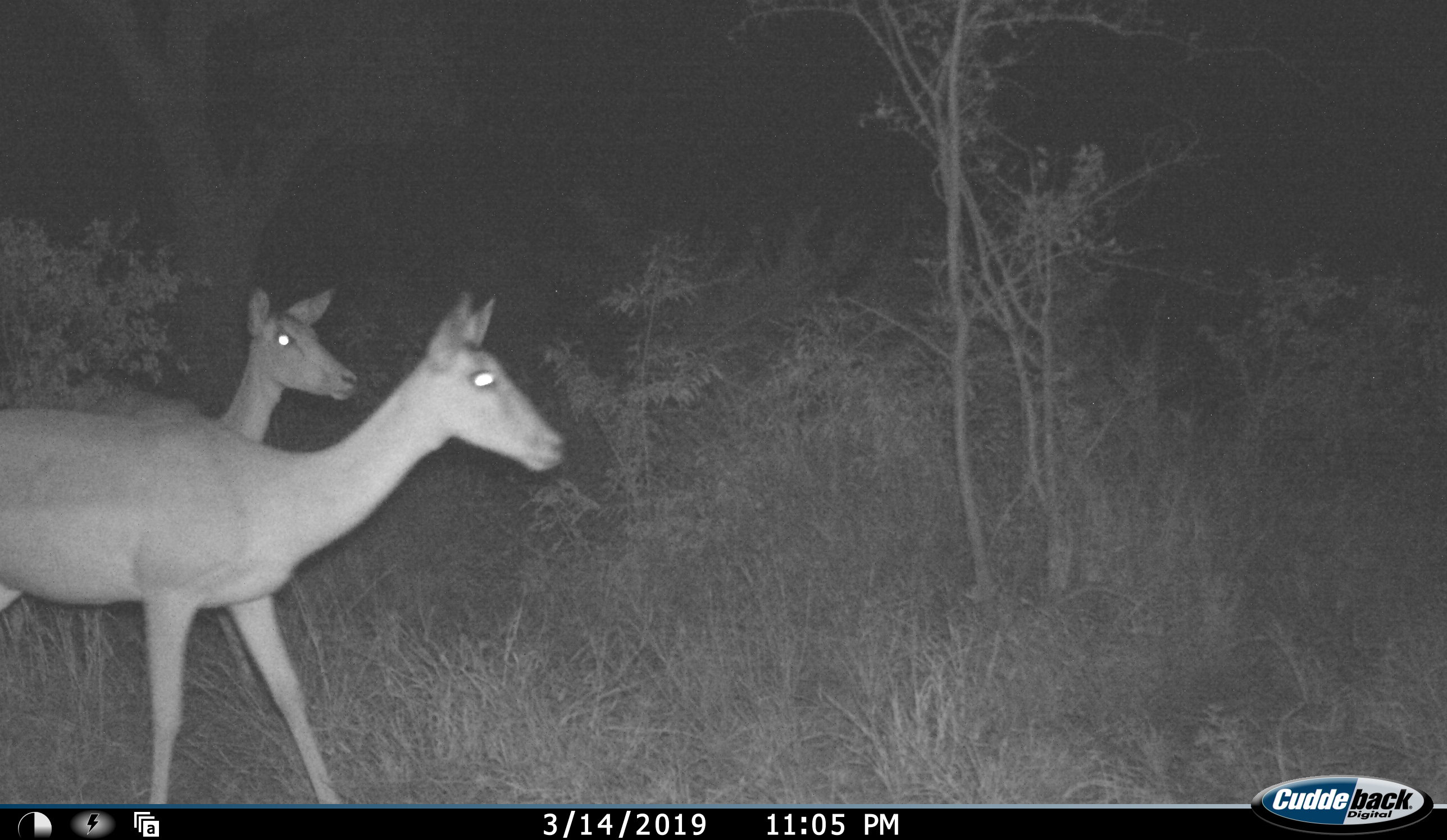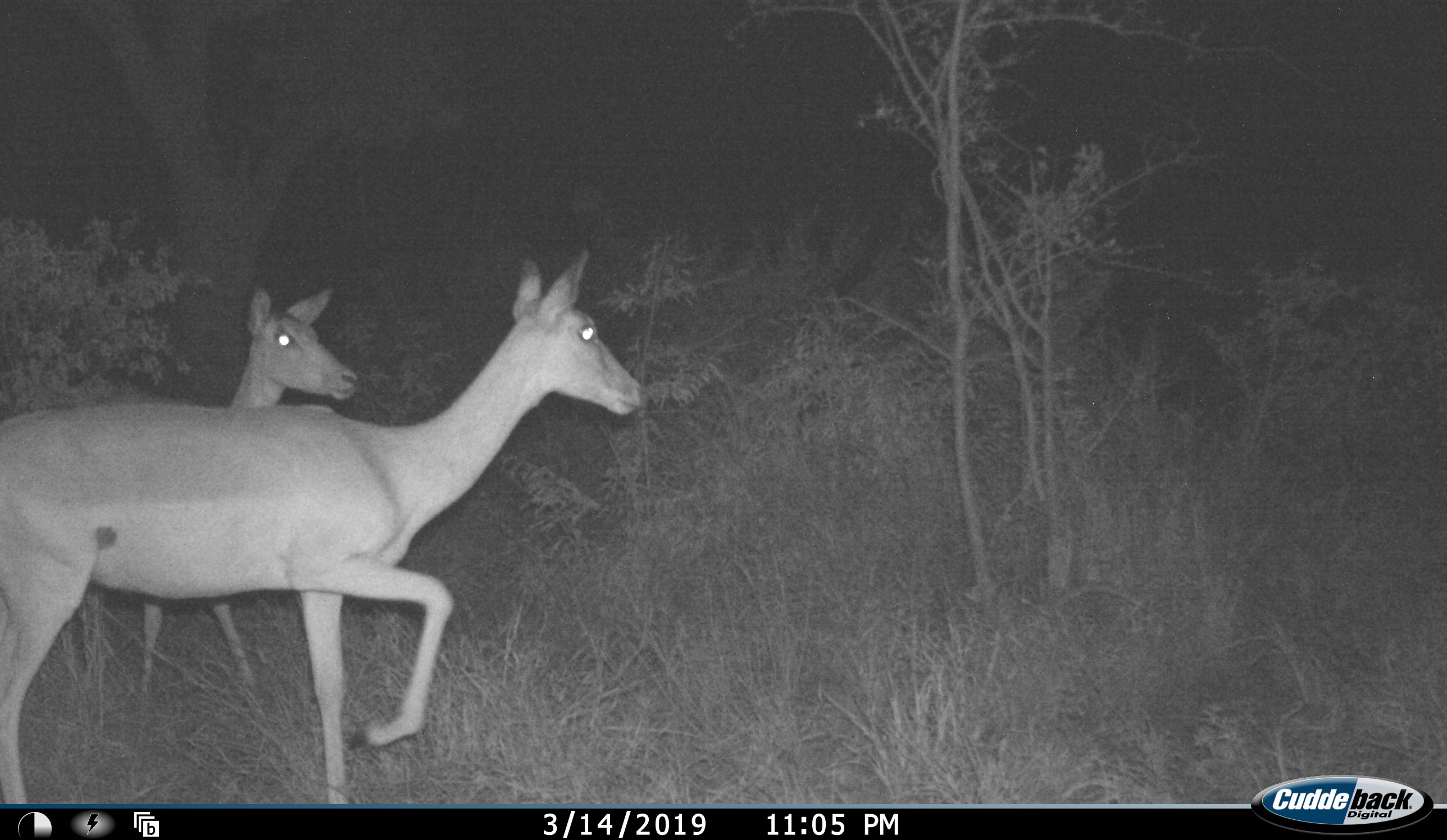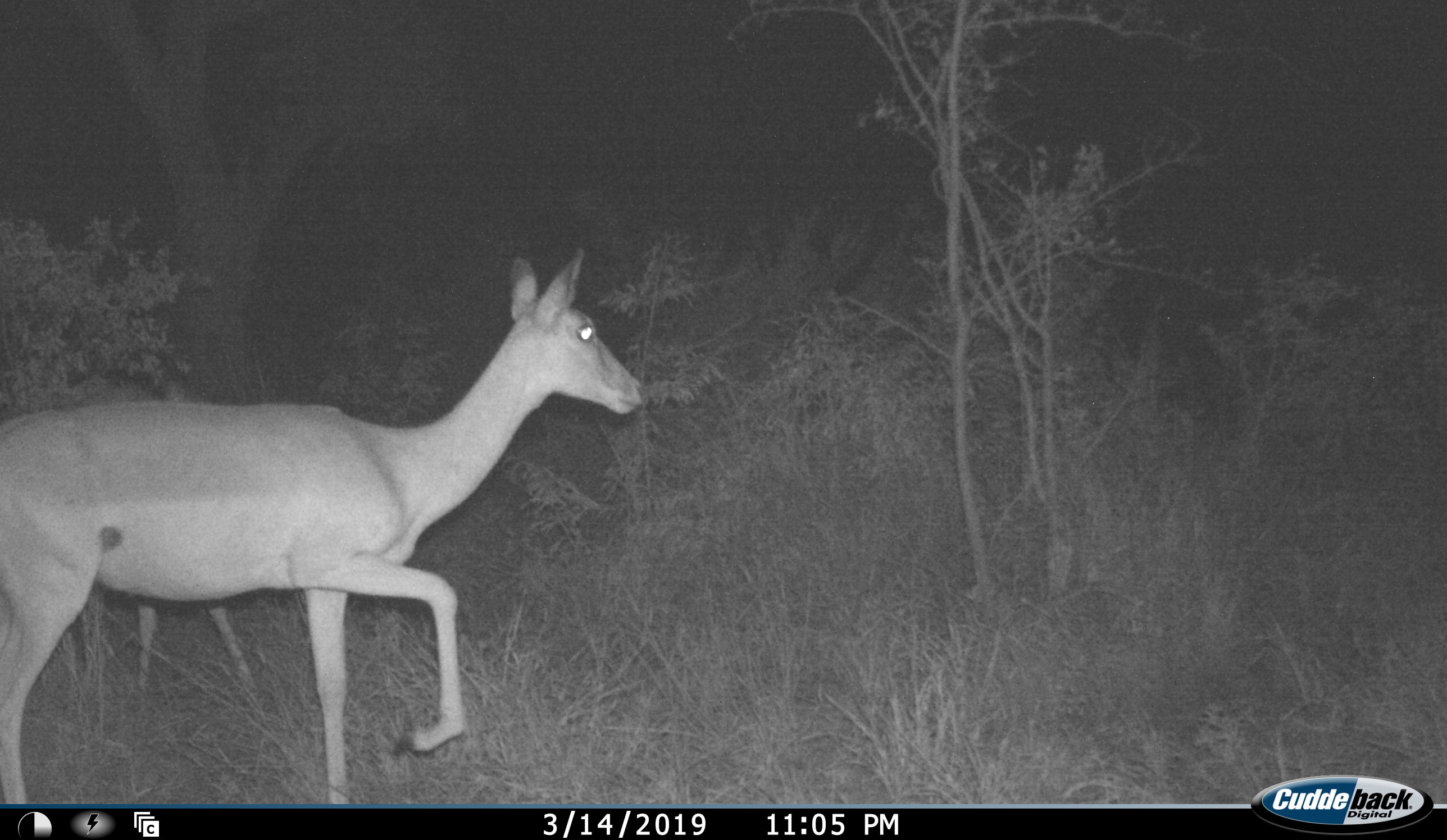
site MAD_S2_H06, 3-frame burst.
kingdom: Animalia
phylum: Chordata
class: Mammalia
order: Artiodactyla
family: Bovidae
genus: Aepyceros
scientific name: Aepyceros melampus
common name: impala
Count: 2.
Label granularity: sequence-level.